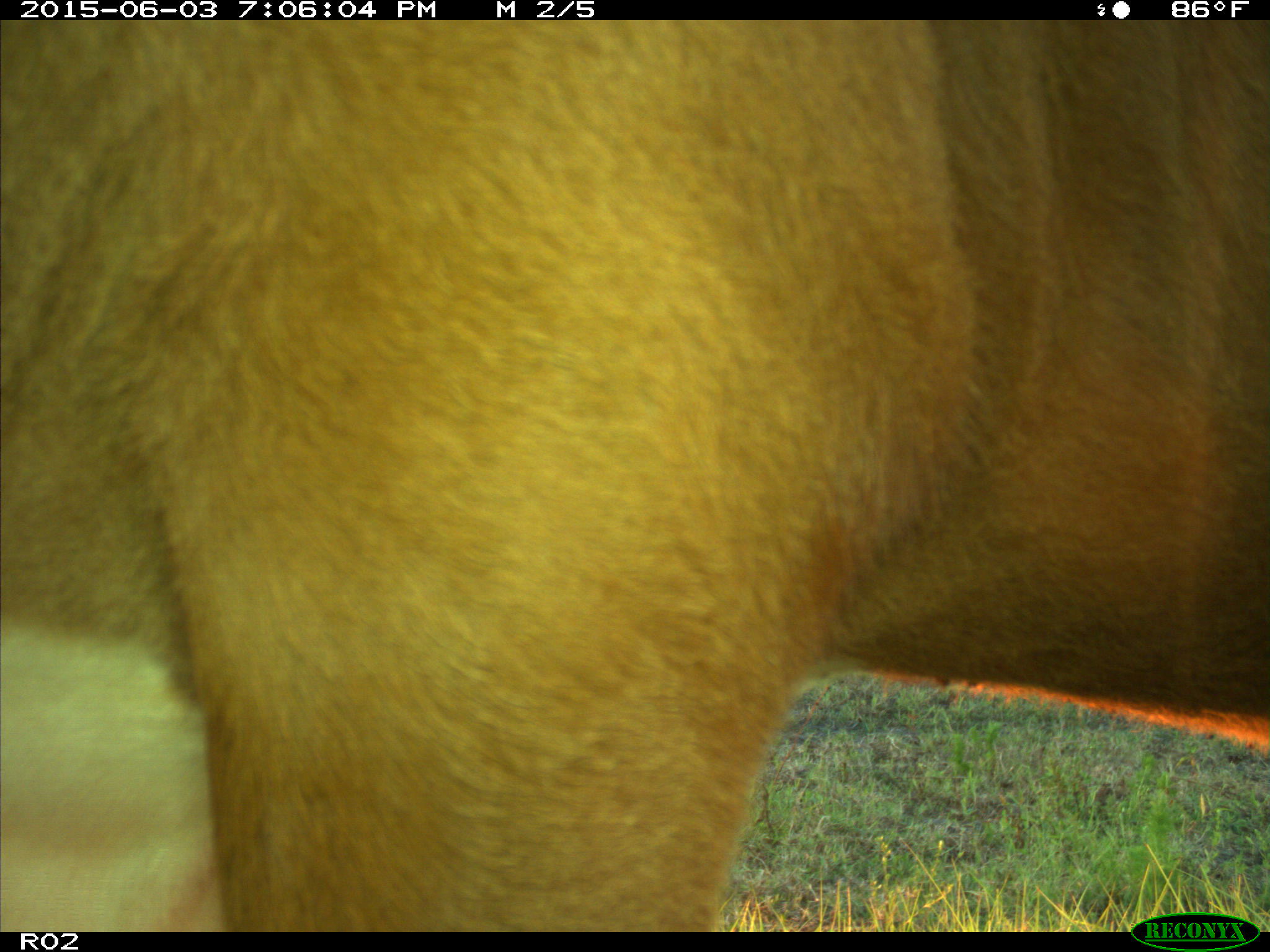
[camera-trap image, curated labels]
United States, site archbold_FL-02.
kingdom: Animalia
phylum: Chordata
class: Mammalia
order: Artiodactyla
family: Bovidae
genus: Bos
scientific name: Bos taurus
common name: domestic cow